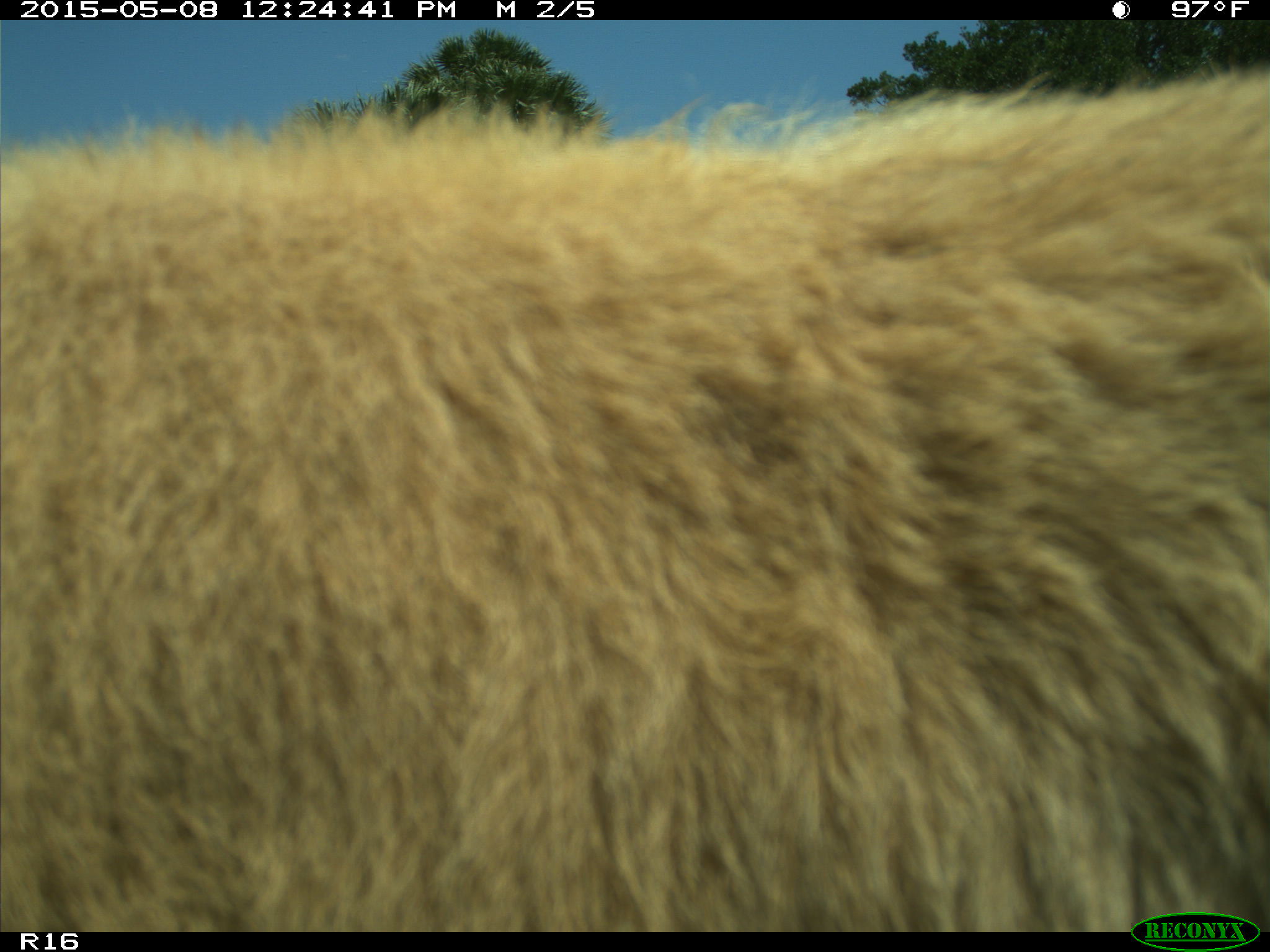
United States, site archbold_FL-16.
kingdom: Animalia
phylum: Chordata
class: Mammalia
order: Artiodactyla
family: Bovidae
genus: Bos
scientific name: Bos taurus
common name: domestic cow